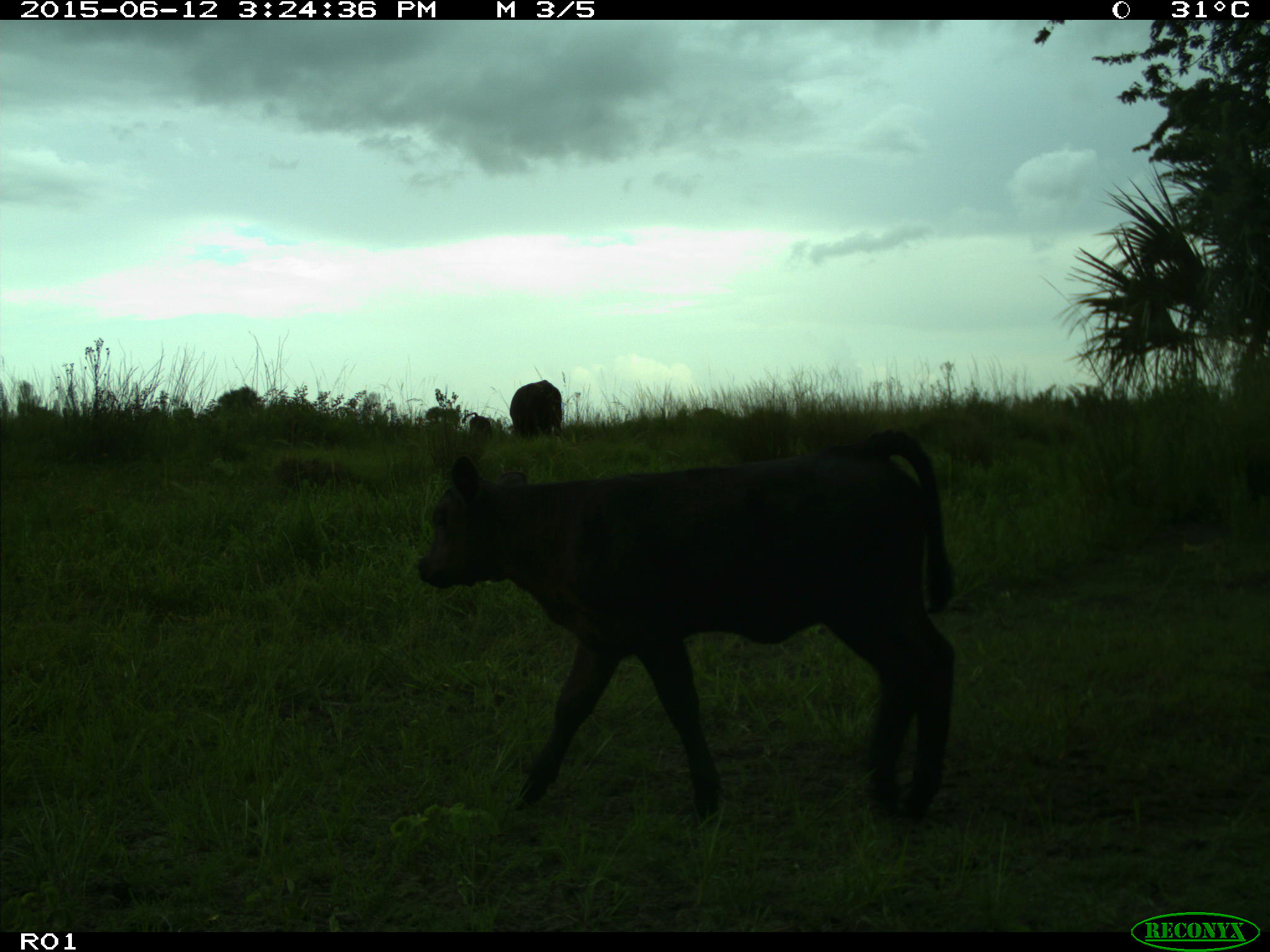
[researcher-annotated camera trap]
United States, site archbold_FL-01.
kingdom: Animalia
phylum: Chordata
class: Mammalia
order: Artiodactyla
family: Bovidae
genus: Bos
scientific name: Bos taurus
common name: domestic cow